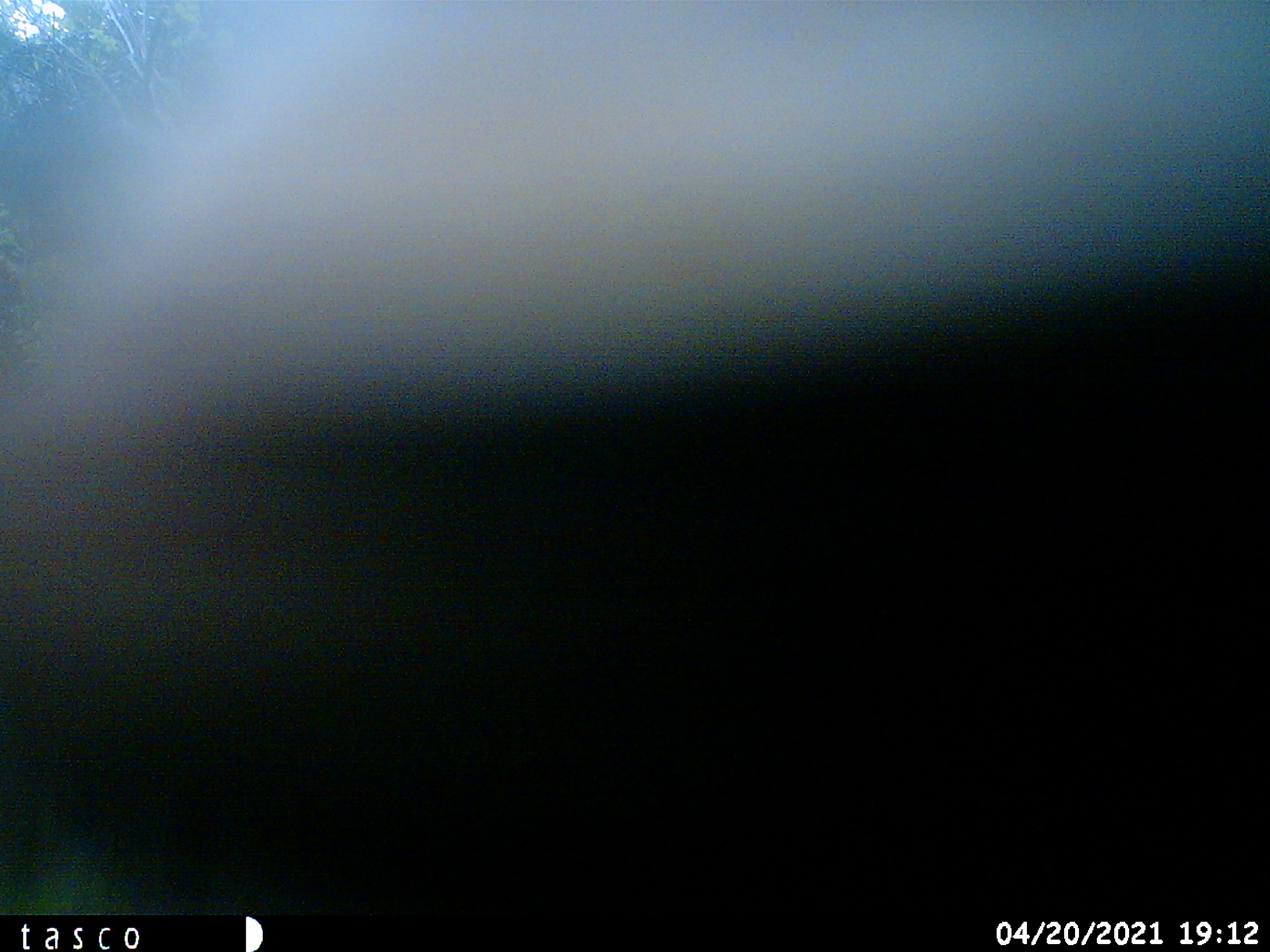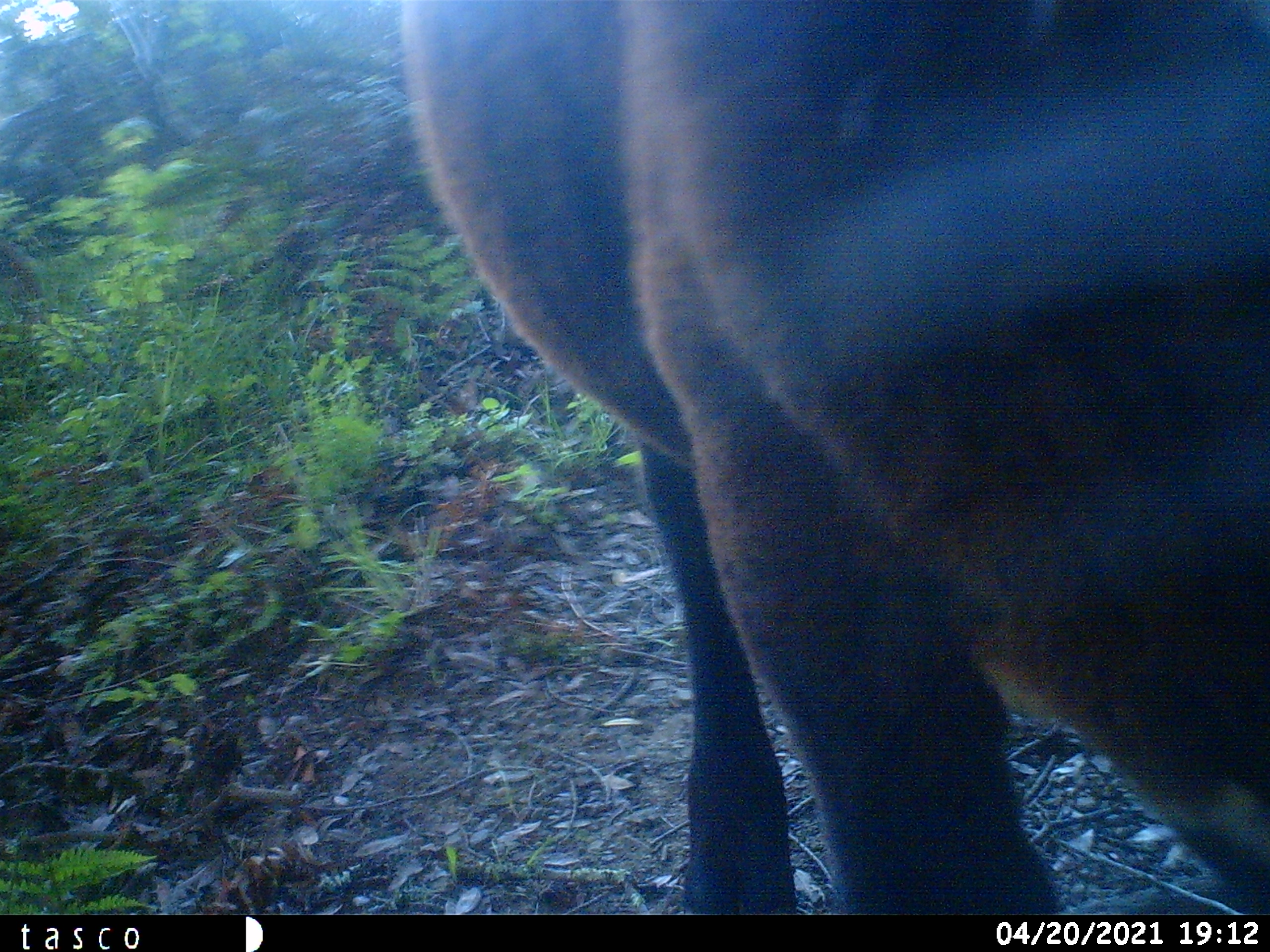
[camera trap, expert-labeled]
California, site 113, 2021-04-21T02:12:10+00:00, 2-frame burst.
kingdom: Animalia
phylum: Chordata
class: Mammalia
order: Artiodactyla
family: Bovidae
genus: Bos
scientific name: Bos taurus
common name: domestic cattle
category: cattle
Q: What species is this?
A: Cattle (domestic cattle) (Bos taurus).